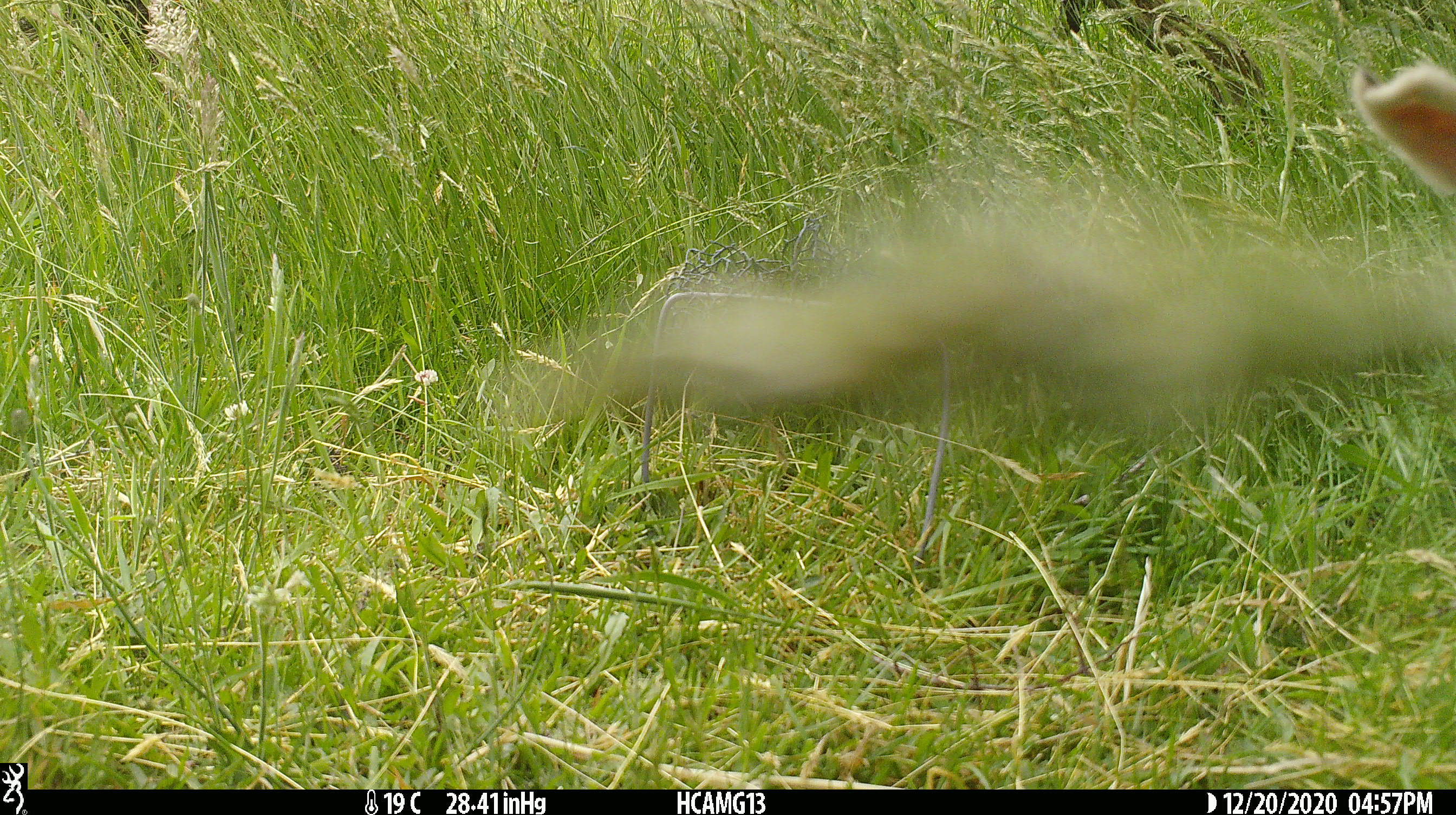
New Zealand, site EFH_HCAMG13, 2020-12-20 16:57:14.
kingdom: Animalia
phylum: Chordata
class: Mammalia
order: Artiodactyla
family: Bovidae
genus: Ovis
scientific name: Ovis aries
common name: domestic sheep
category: sheep